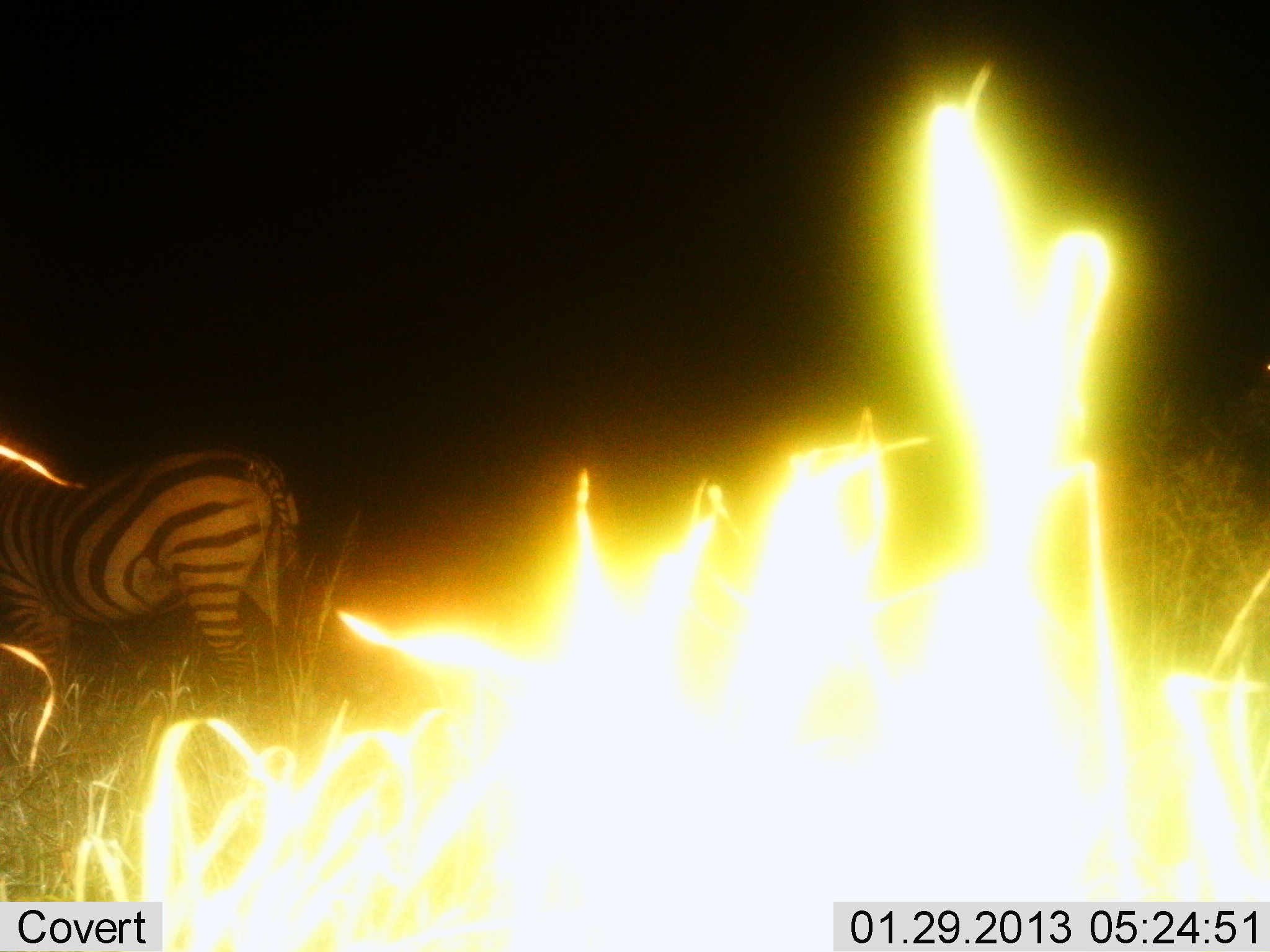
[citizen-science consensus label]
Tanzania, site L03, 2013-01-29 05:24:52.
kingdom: Animalia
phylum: Chordata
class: Mammalia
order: Perissodactyla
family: Equidae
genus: Equus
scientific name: Equus quagga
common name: plains zebra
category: zebra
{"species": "zebra (plains zebra) (Equus quagga)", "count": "1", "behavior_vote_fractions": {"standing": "89%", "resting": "0%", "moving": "11%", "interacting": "0%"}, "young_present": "0%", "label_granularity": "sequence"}